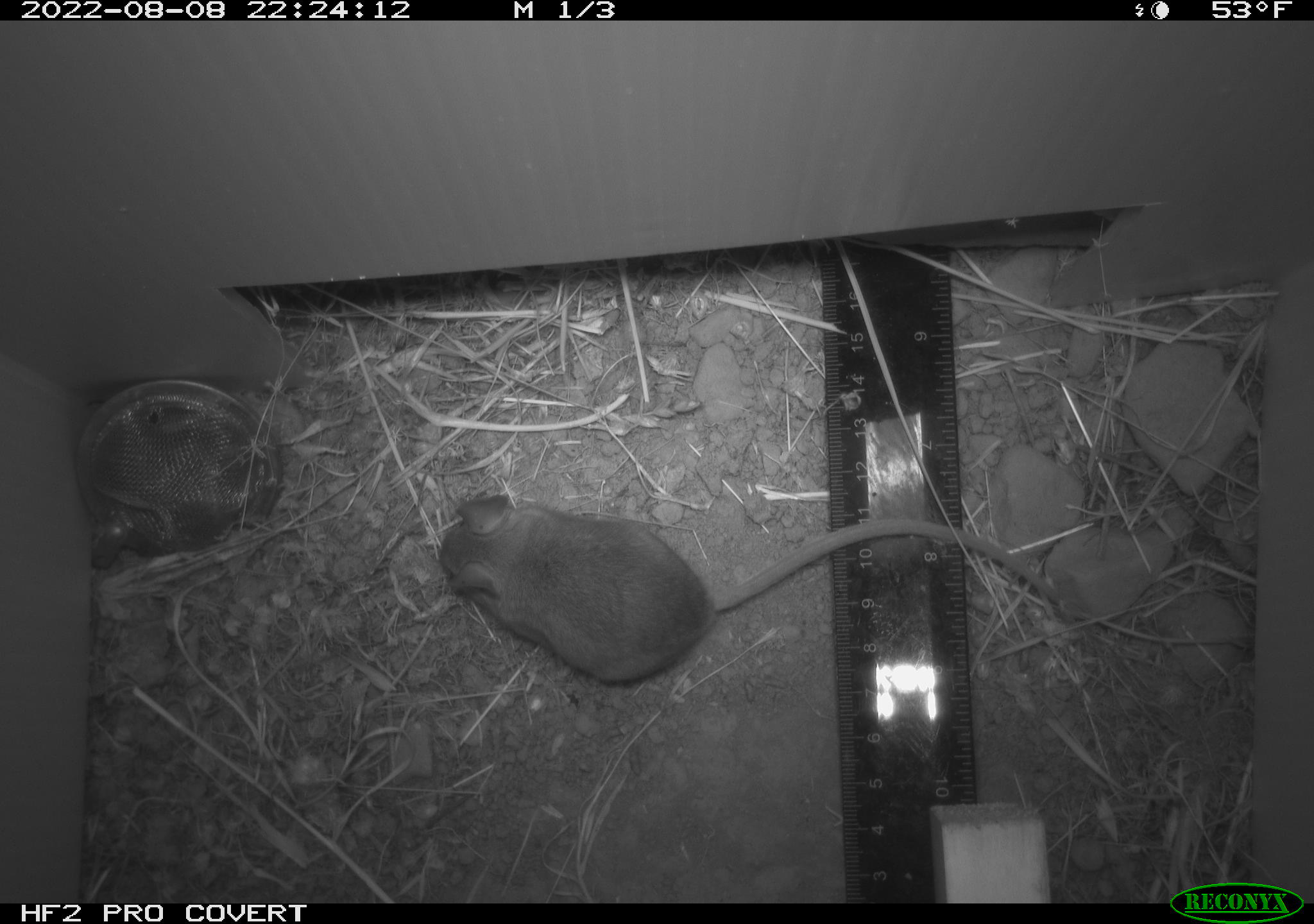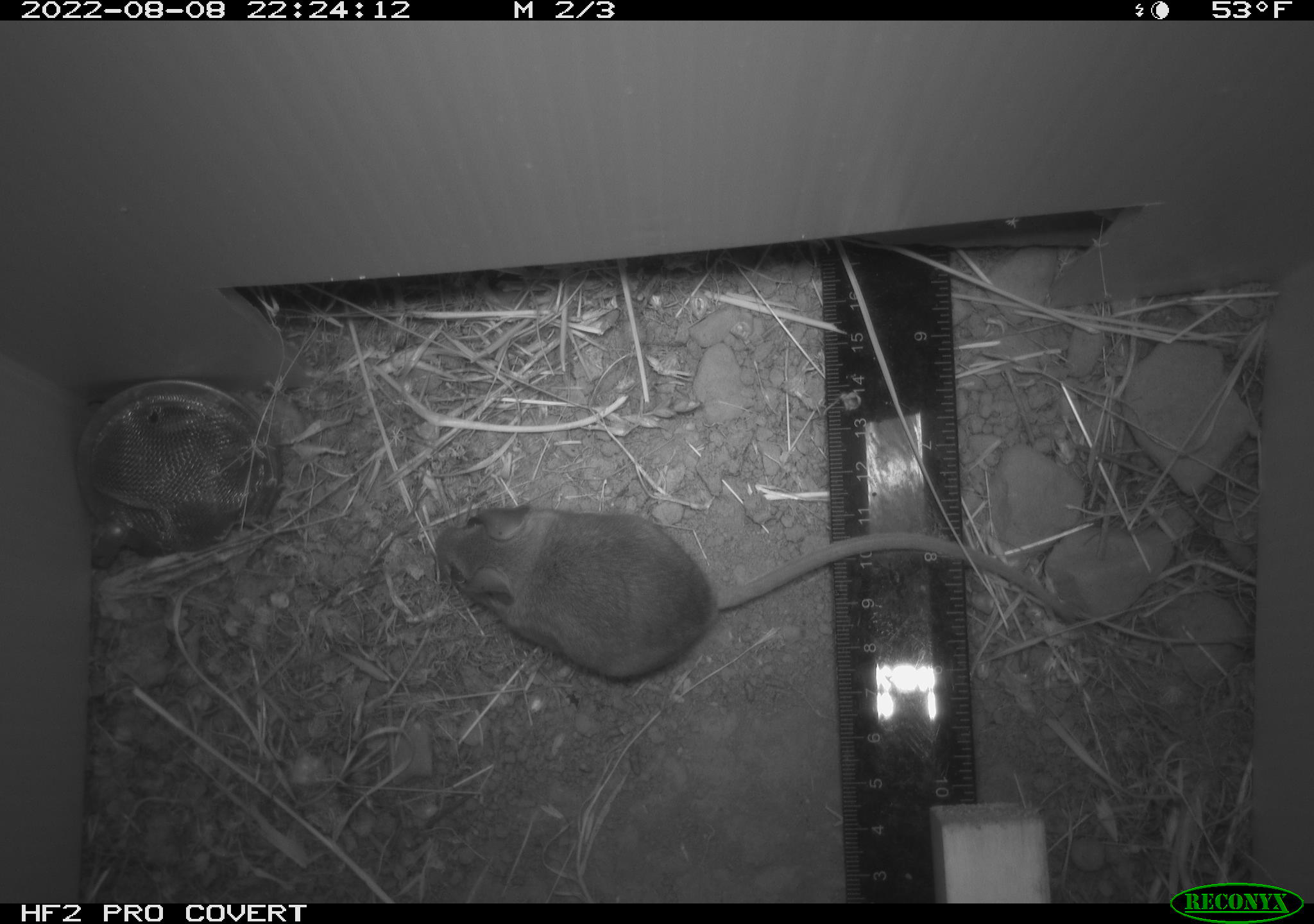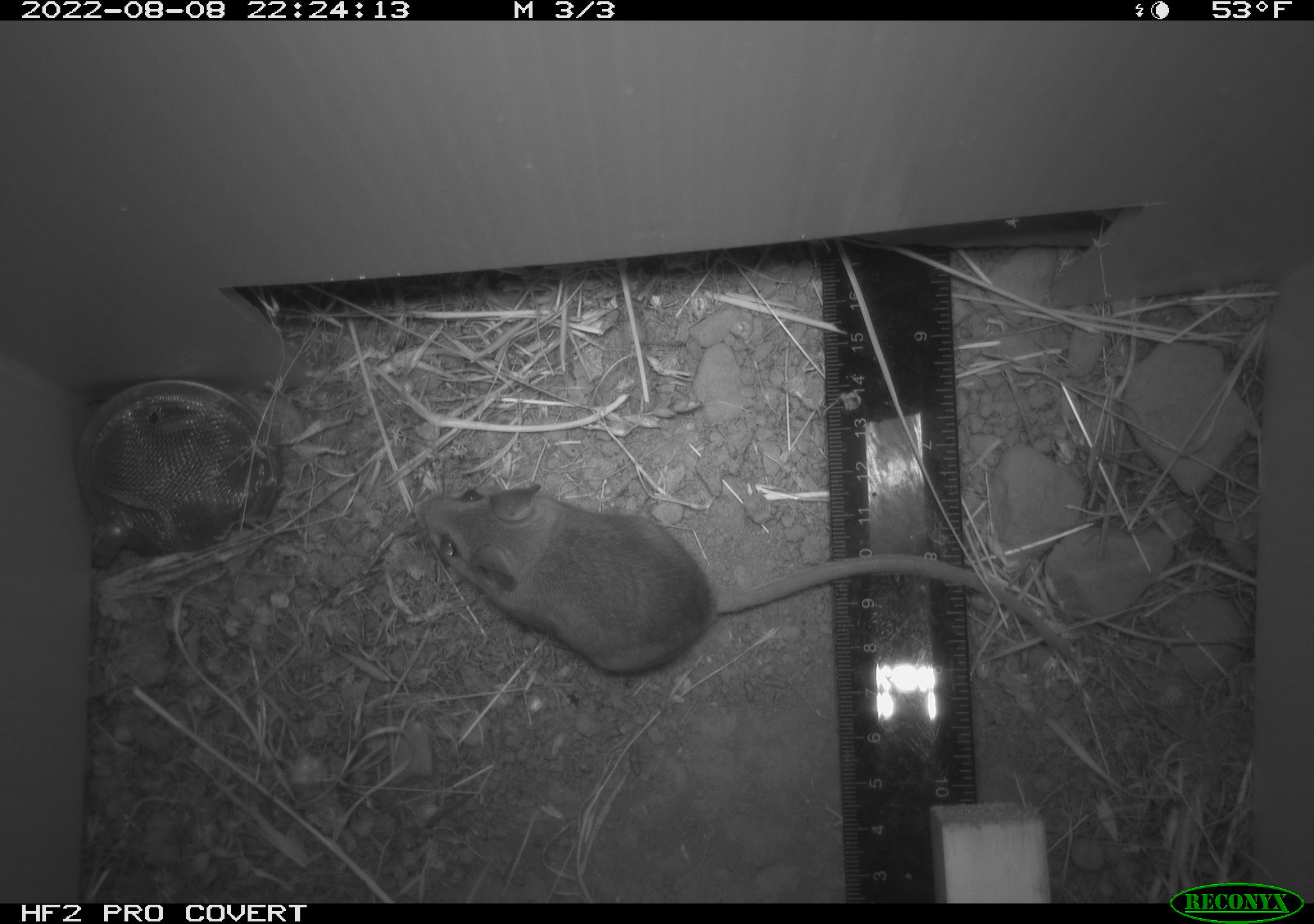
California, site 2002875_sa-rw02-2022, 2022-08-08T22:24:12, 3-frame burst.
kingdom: Animalia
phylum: Chordata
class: Mammalia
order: Rodentia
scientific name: Rodentia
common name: mouse species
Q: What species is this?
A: Mouse species (Rodentia).